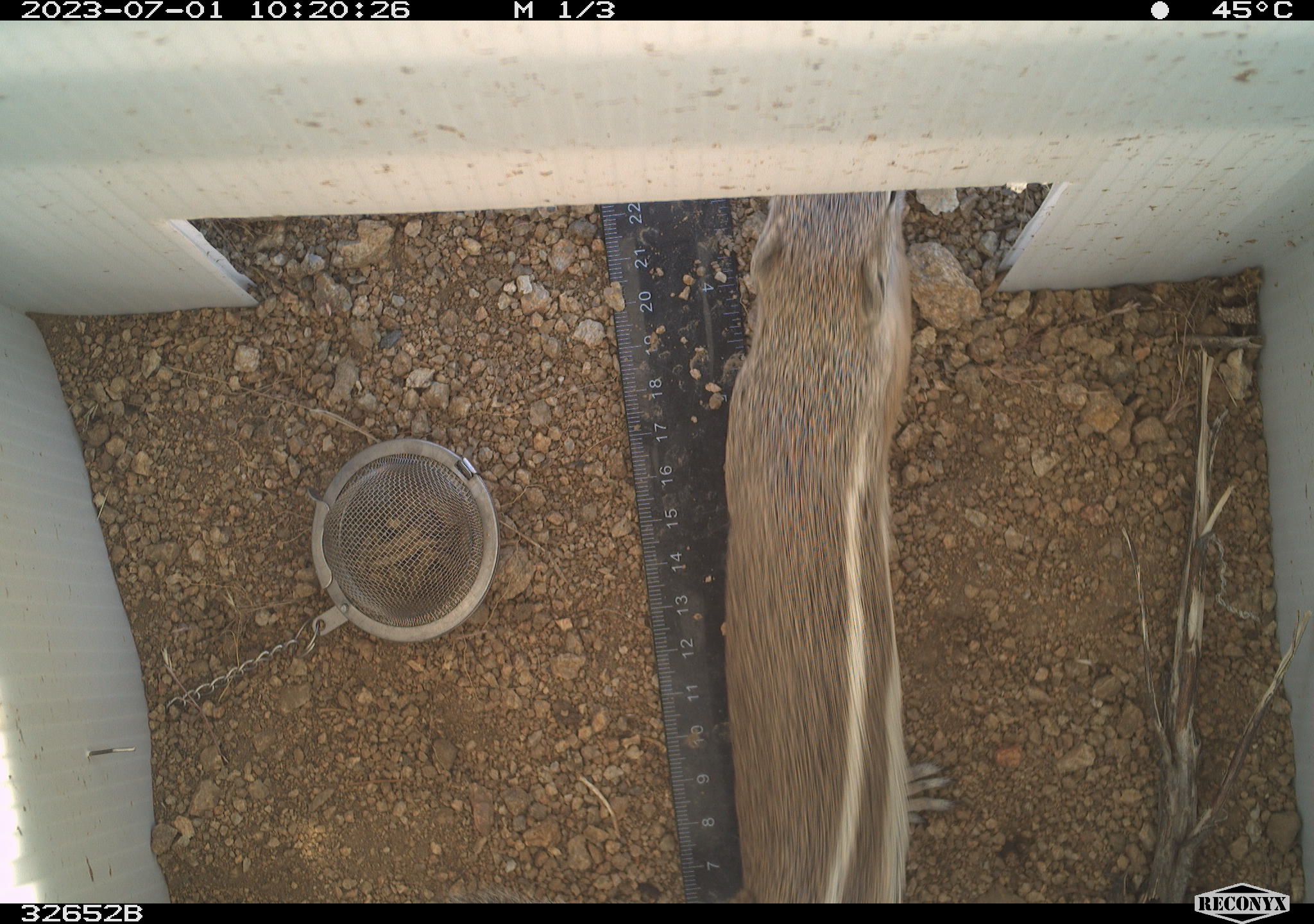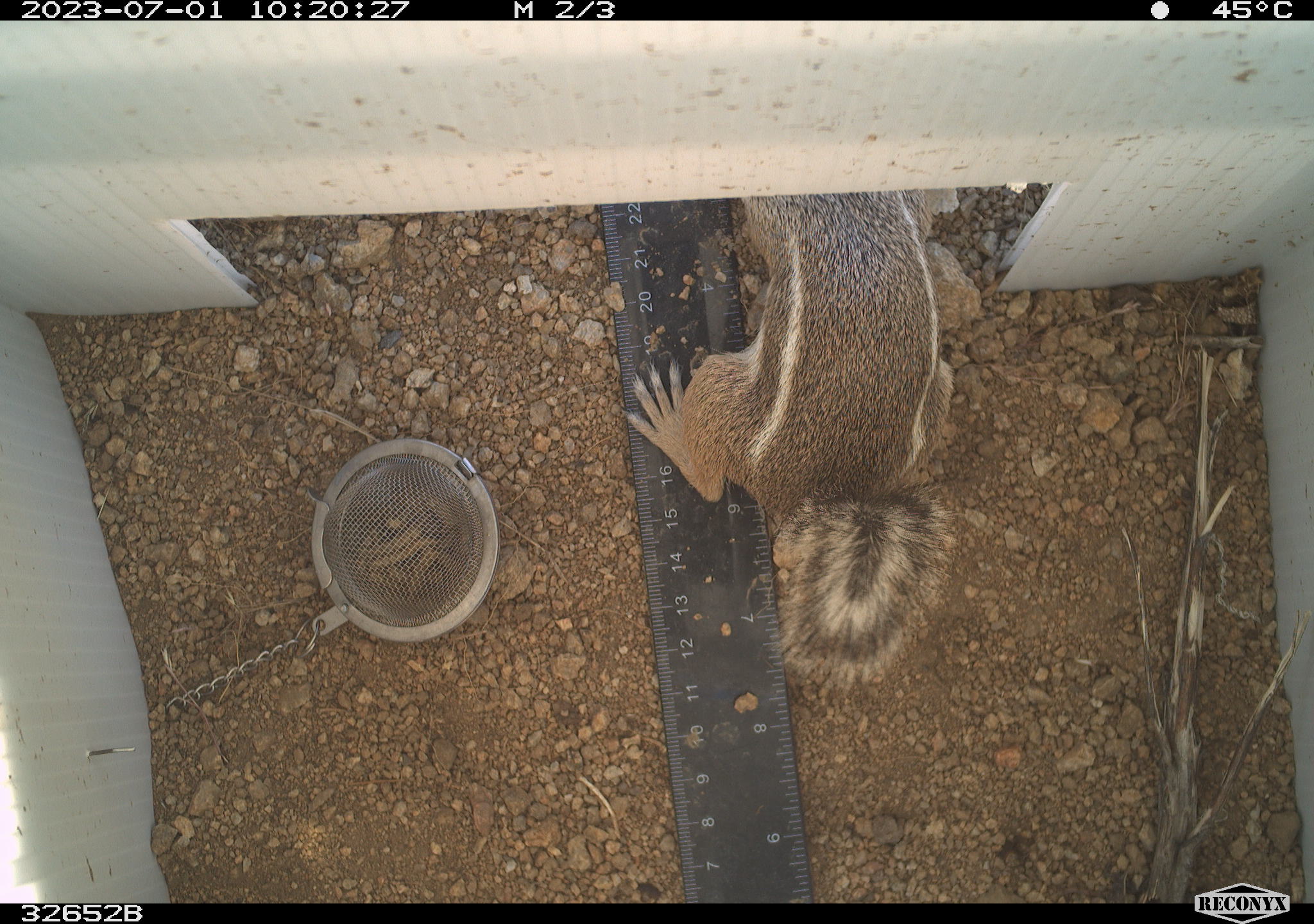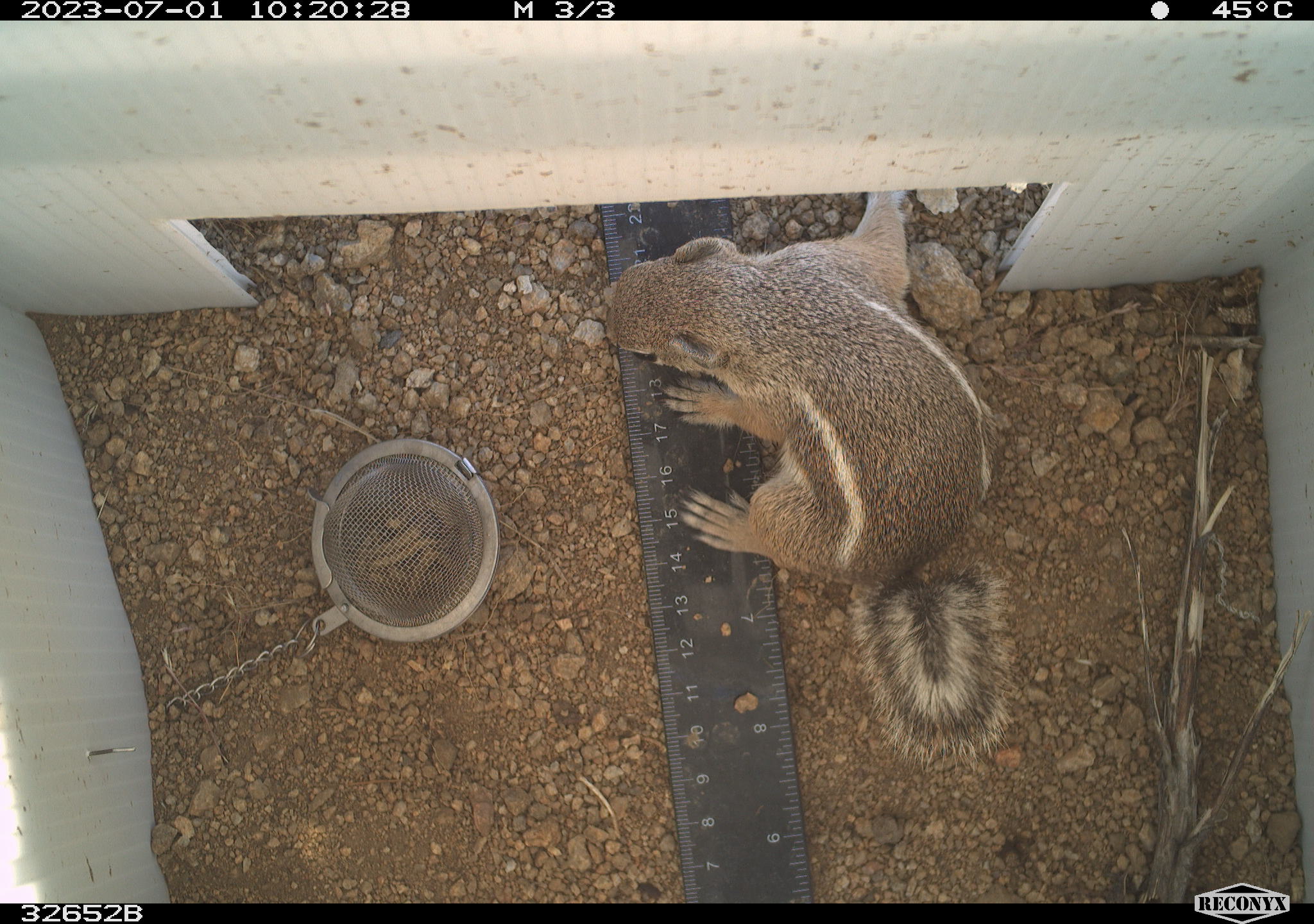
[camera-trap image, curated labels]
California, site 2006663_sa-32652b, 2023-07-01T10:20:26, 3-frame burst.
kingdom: Animalia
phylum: Chordata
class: Mammalia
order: Rodentia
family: Sciuridae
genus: Ammospermophilus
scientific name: Ammospermophilus leucurus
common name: white-tailed antelope squirrel